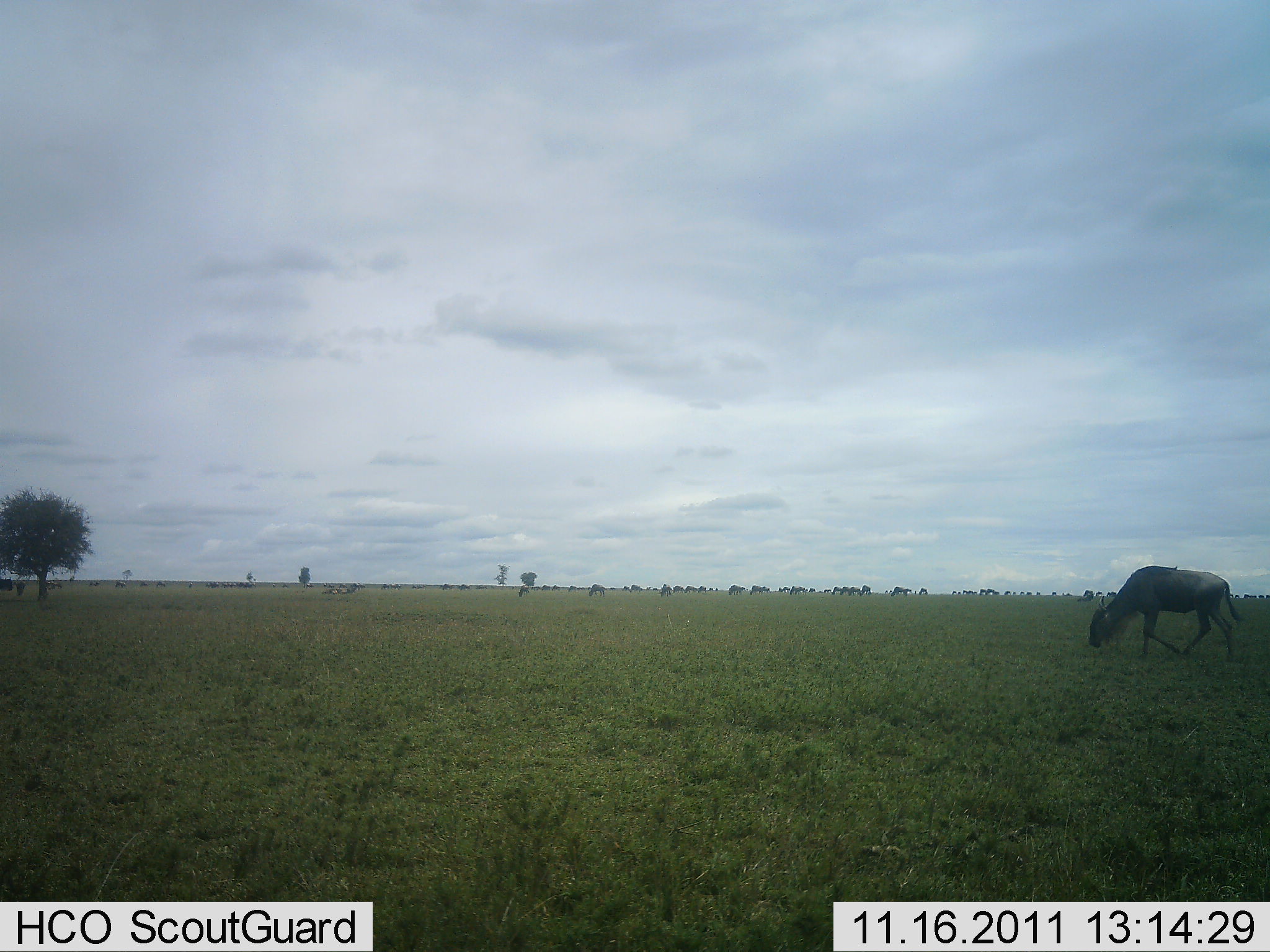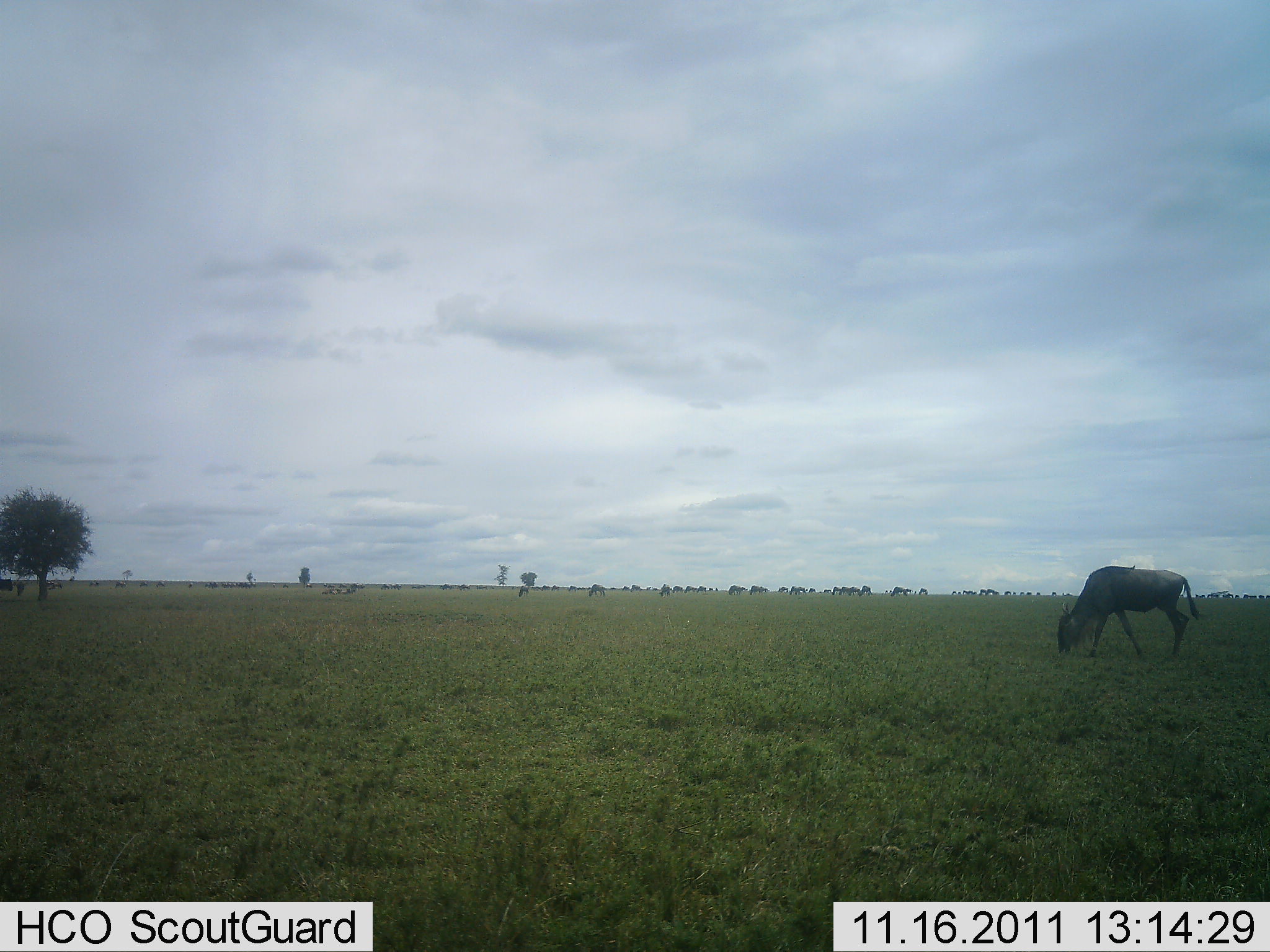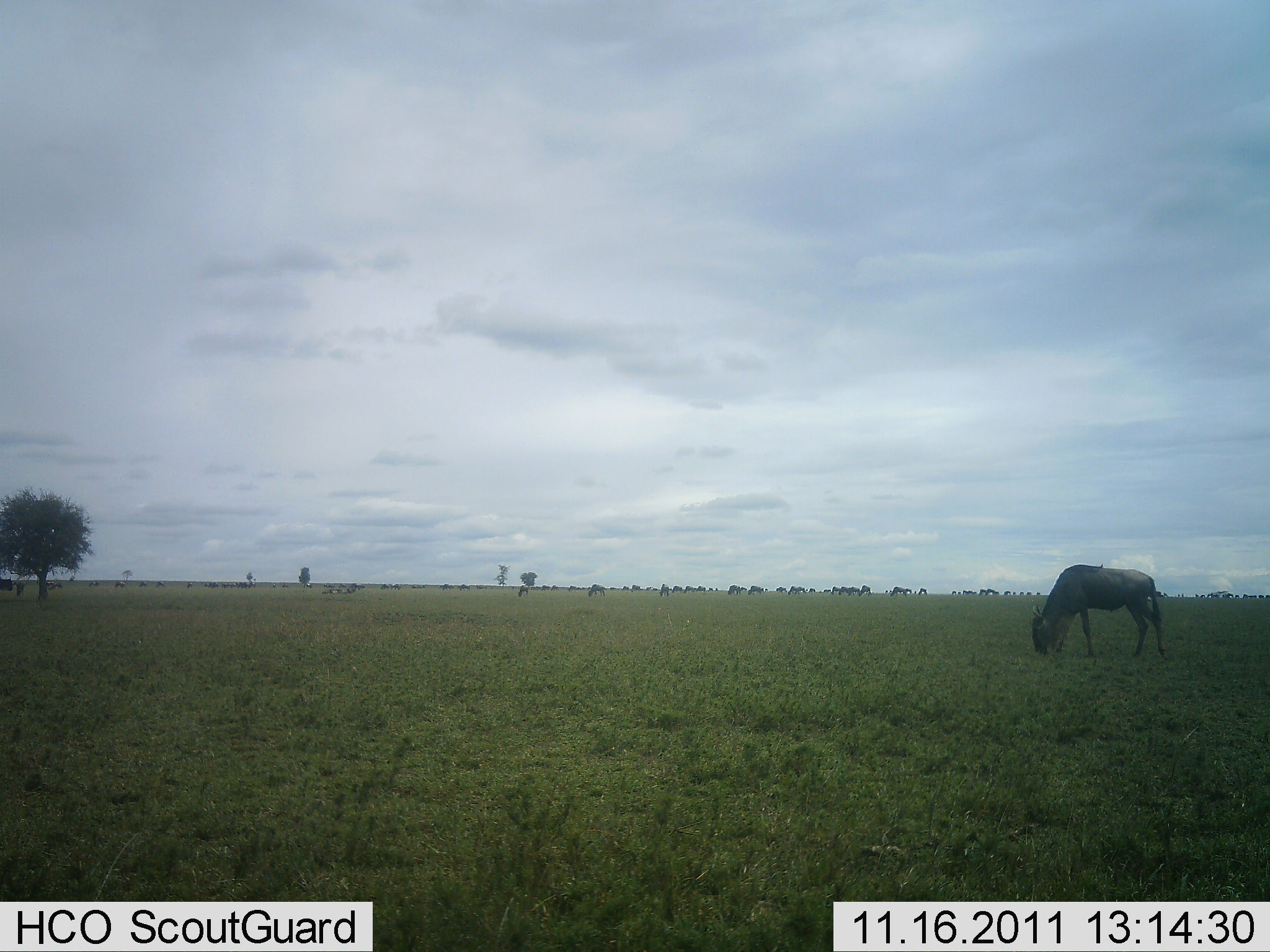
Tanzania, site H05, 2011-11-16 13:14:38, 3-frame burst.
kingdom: Animalia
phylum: Chordata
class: Mammalia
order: Artiodactyla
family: Bovidae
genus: Connochaetes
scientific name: Connochaetes taurinus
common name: blue wildebeest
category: wildebeest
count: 1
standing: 18%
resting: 0%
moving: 64%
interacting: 0%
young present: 0%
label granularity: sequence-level